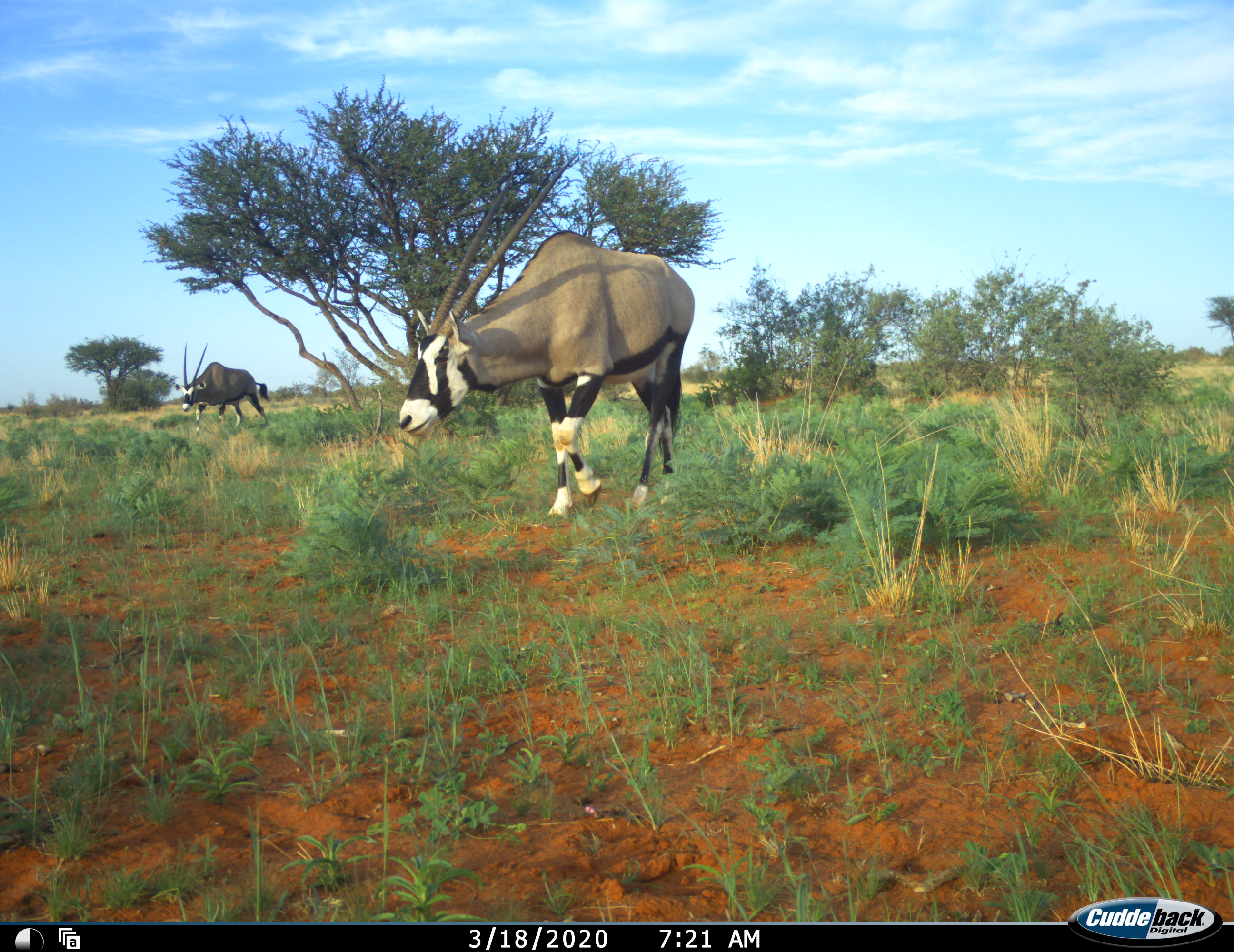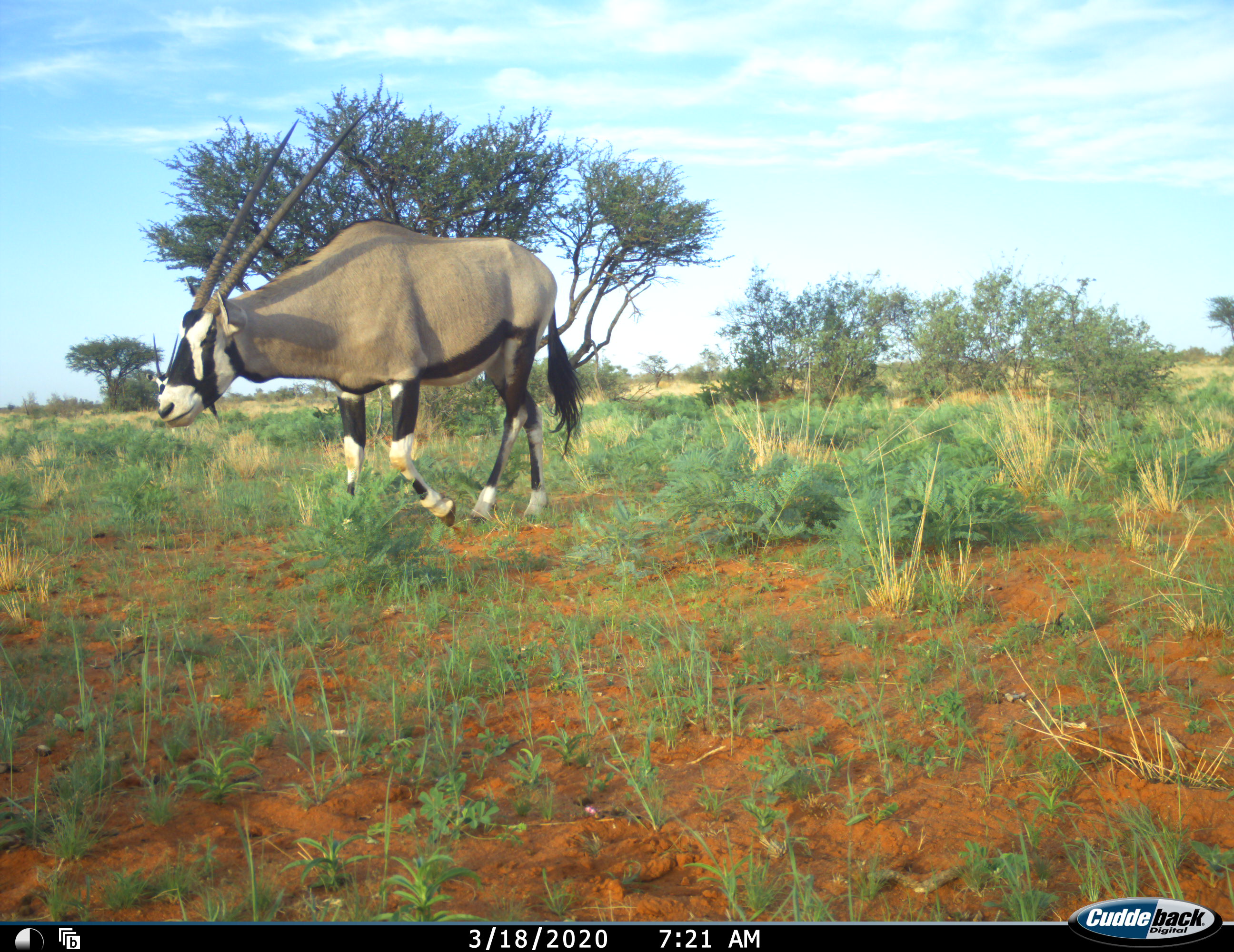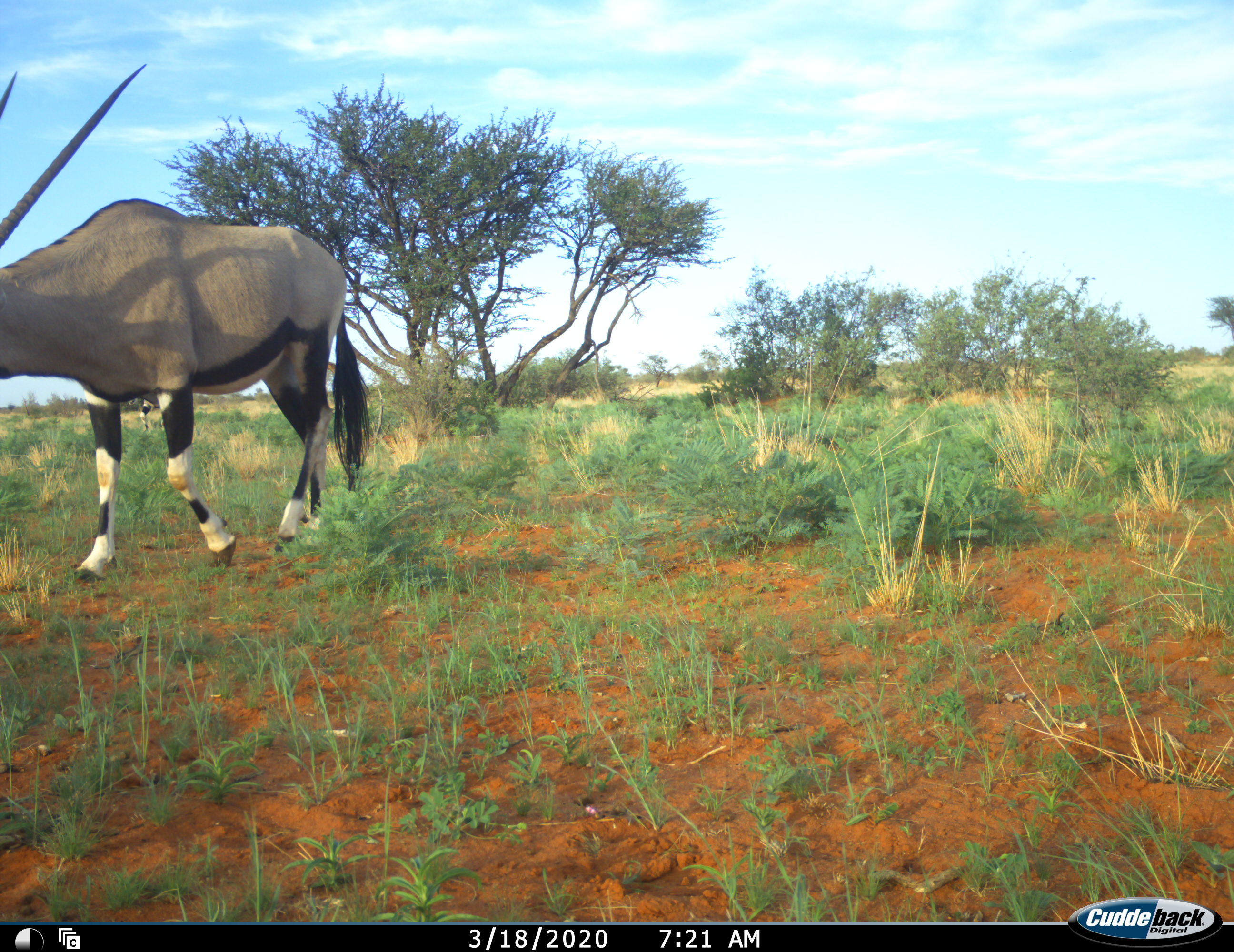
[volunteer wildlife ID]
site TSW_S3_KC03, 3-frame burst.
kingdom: Animalia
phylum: Chordata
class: Mammalia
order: Artiodactyla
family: Bovidae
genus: Oryx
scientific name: Oryx gazella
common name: gemsbok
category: oryx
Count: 2.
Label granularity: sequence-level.